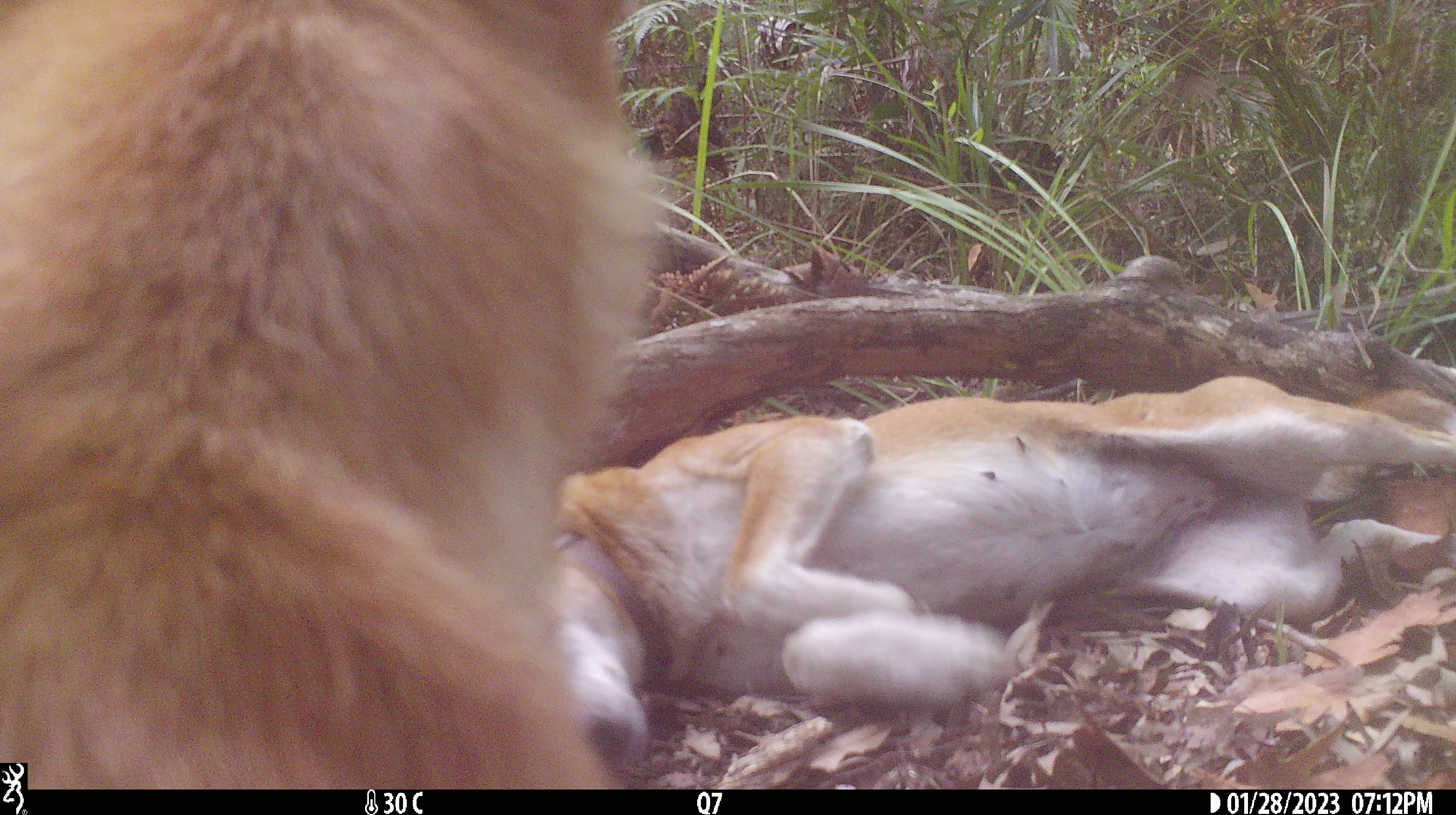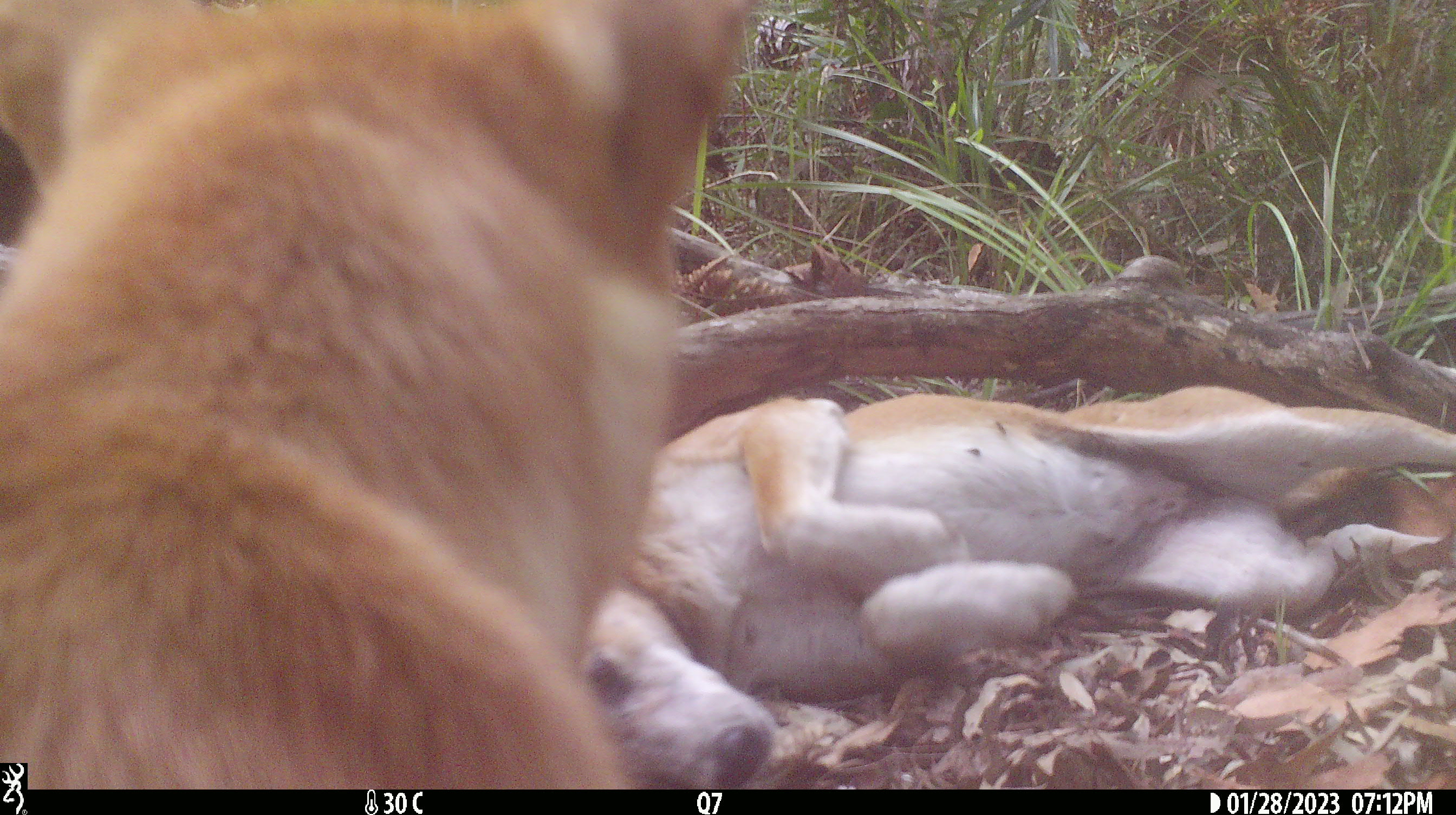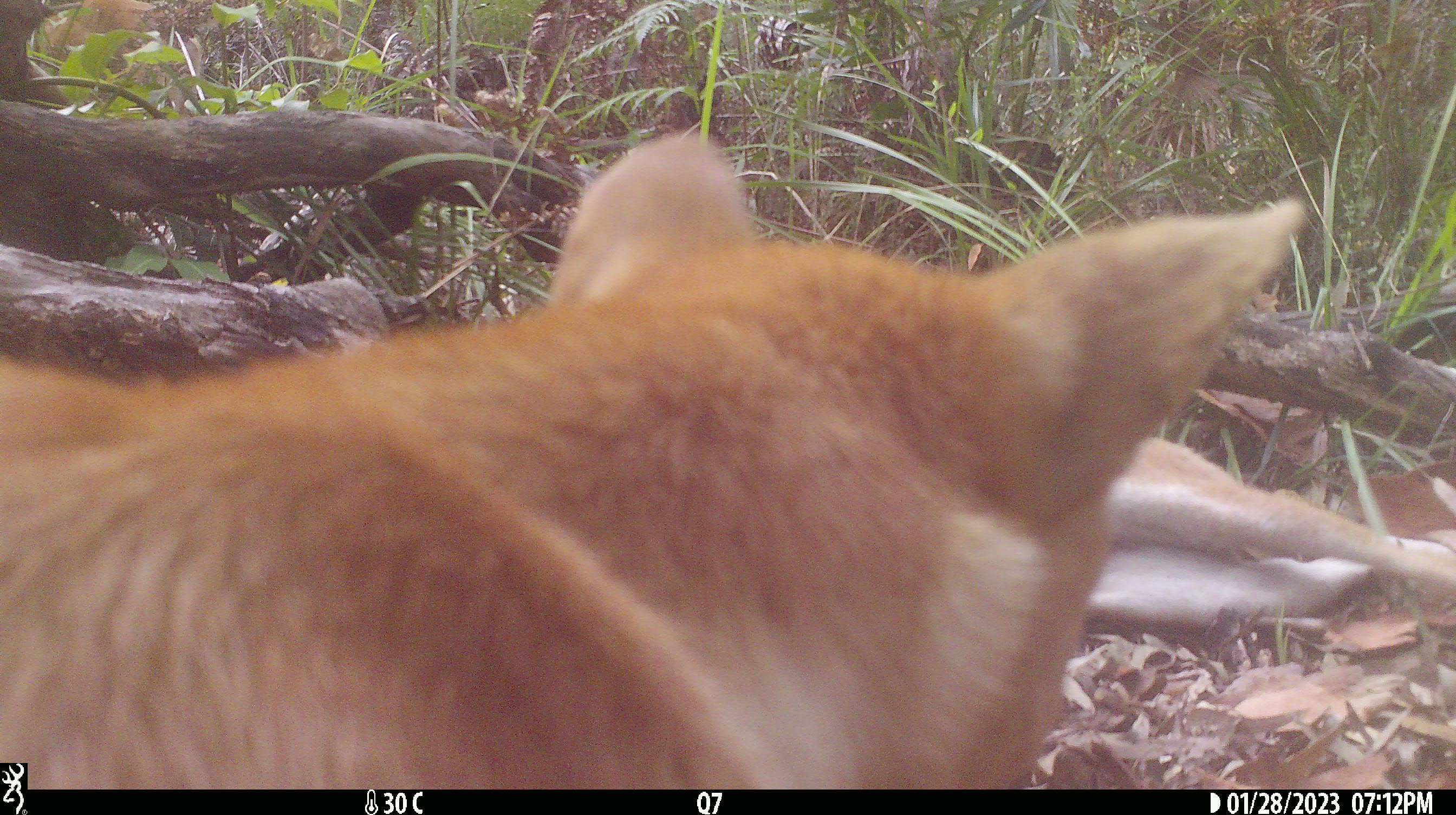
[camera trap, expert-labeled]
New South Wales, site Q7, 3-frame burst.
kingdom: Animalia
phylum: Chordata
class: Mammalia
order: Carnivora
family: Canidae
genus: Canis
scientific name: Canis familiaris dingo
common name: dingo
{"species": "dingo (Canis familiaris dingo)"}